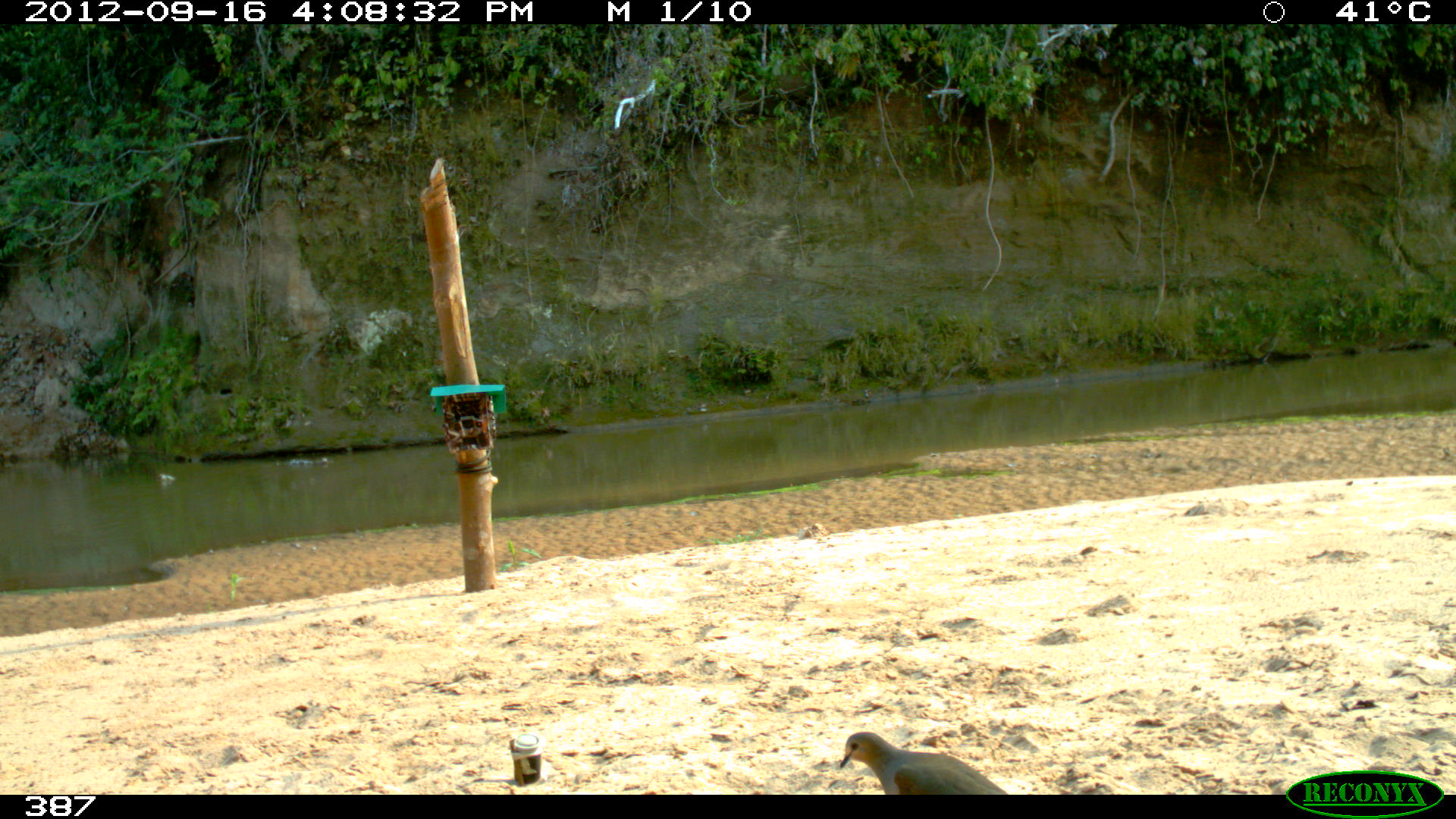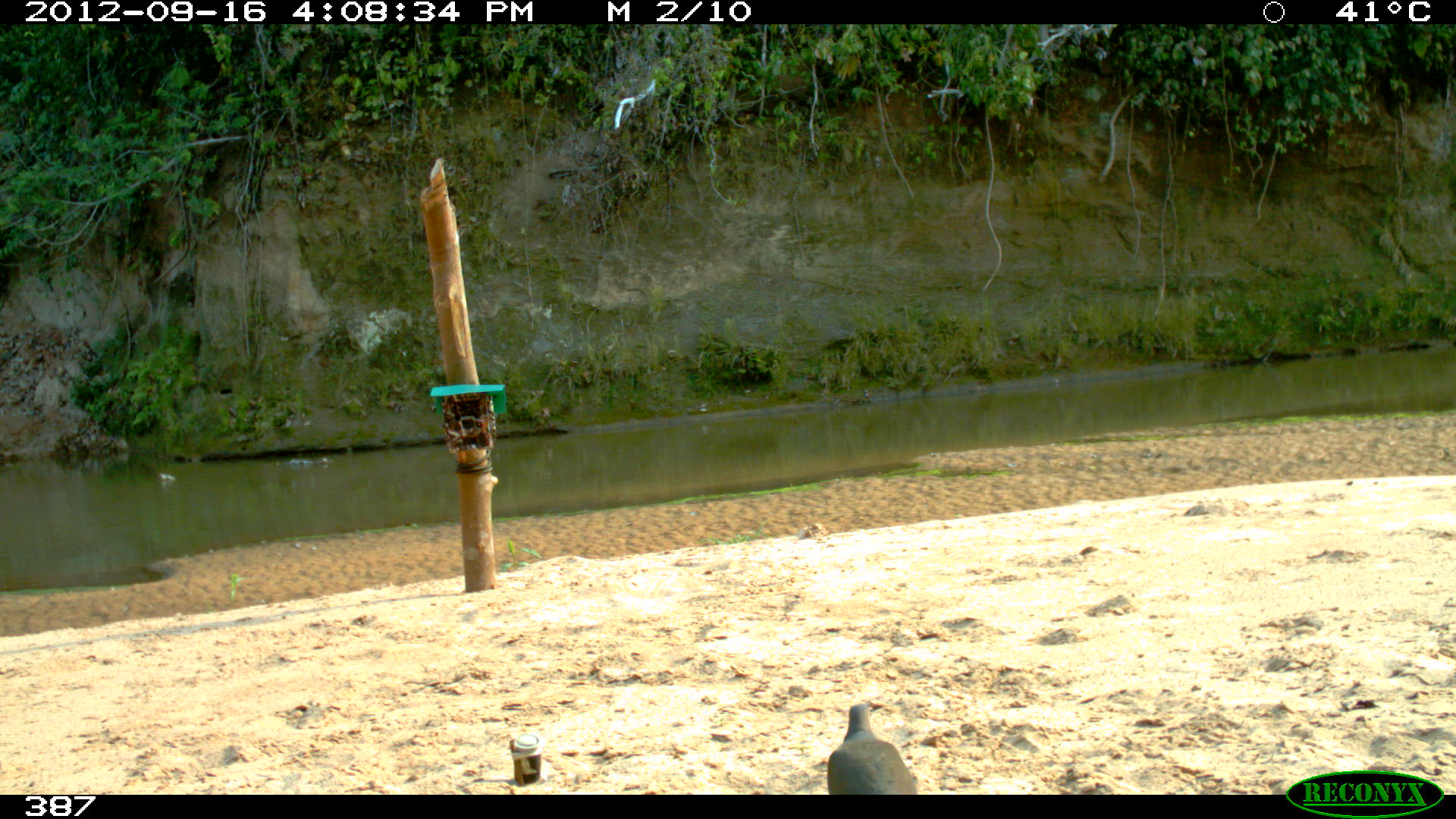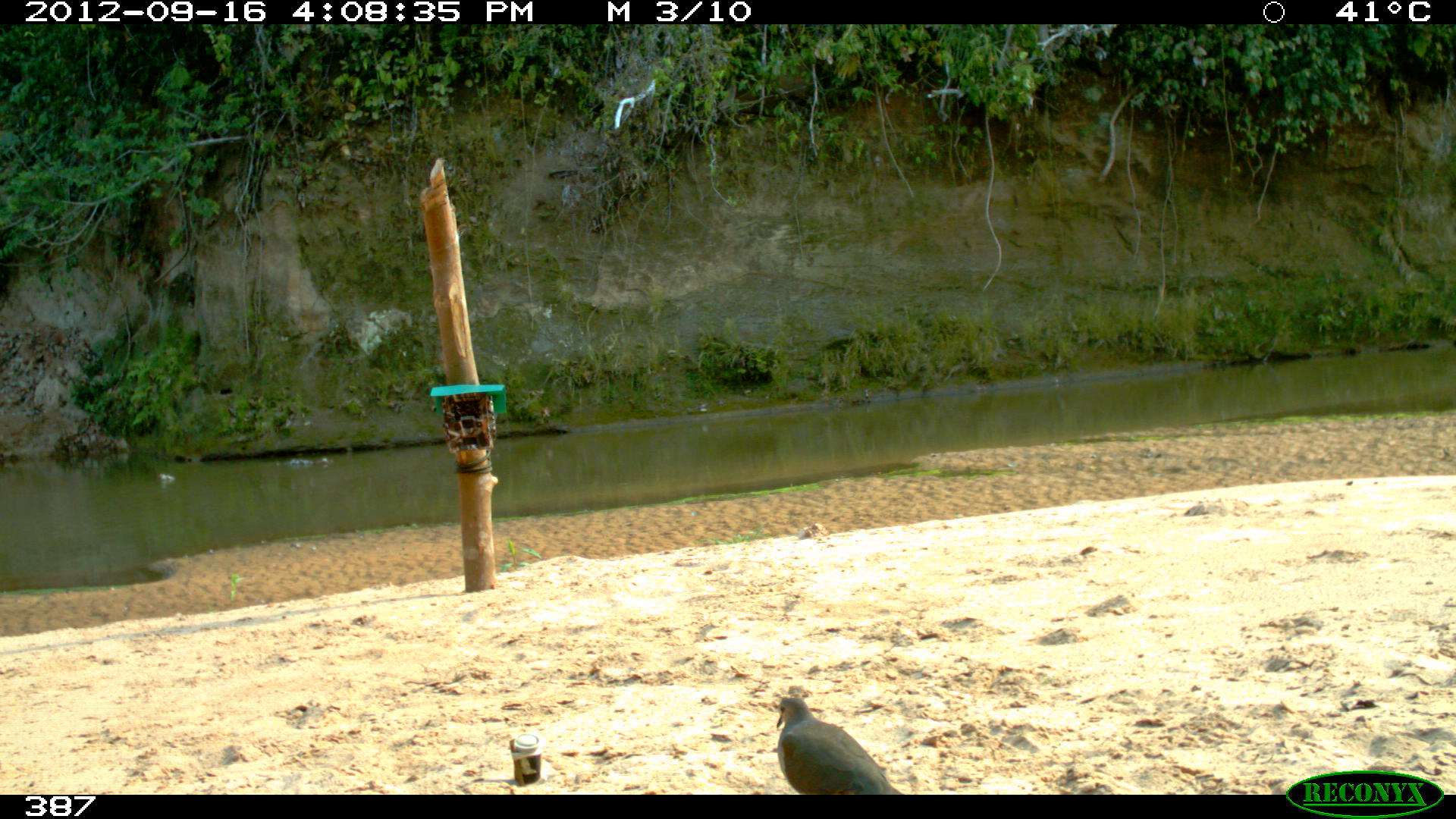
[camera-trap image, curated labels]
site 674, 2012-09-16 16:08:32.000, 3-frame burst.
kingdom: Animalia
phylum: Chordata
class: Aves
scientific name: Aves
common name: bird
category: unknown bird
Unknown bird (bird) (Aves).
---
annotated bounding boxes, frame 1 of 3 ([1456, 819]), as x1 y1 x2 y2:
unknown bird: 837 731 1009 794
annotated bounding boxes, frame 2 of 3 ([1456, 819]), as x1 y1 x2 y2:
unknown bird: 826 703 917 795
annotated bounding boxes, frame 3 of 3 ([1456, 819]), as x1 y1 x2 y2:
unknown bird: 775 697 904 795